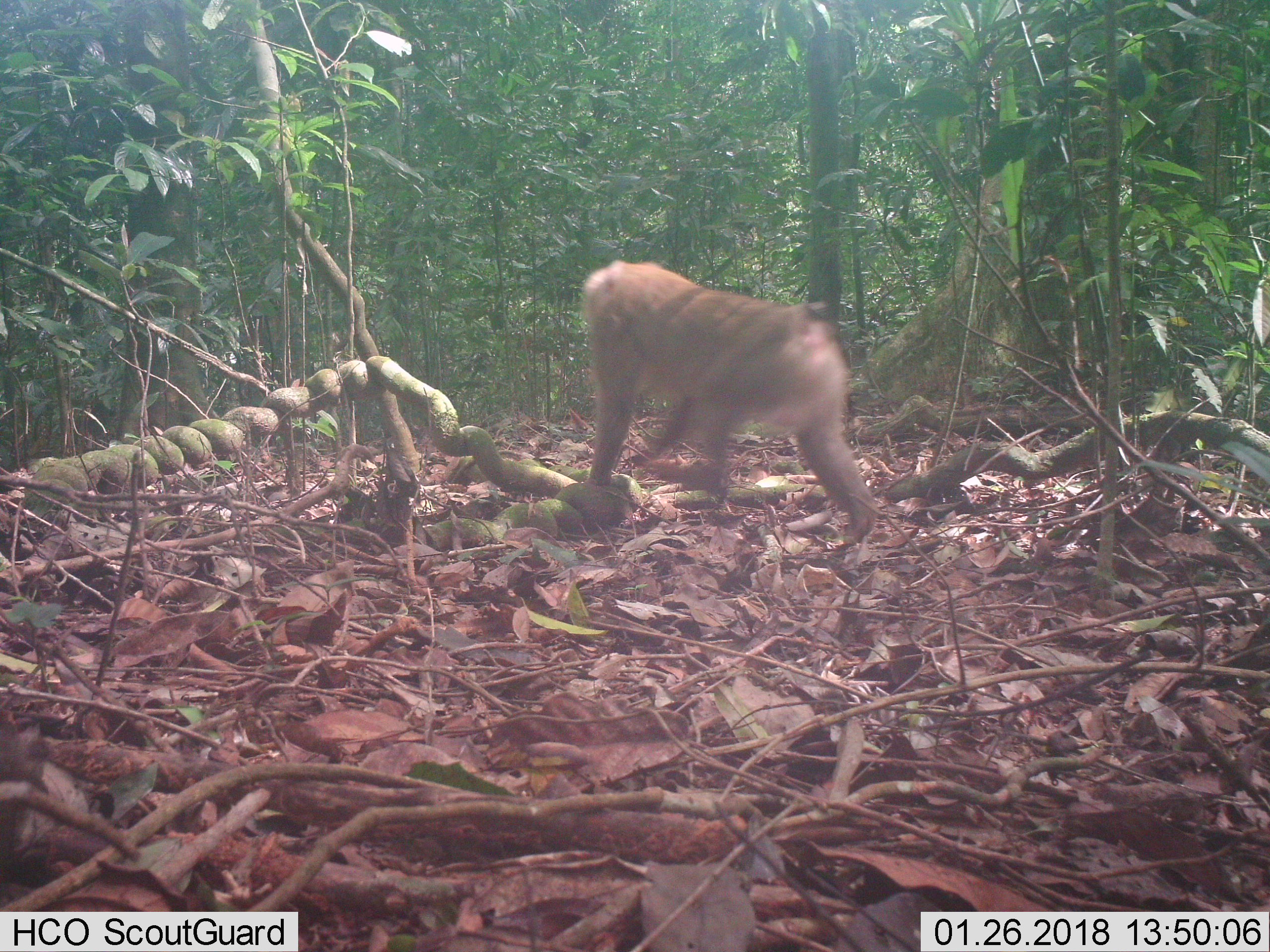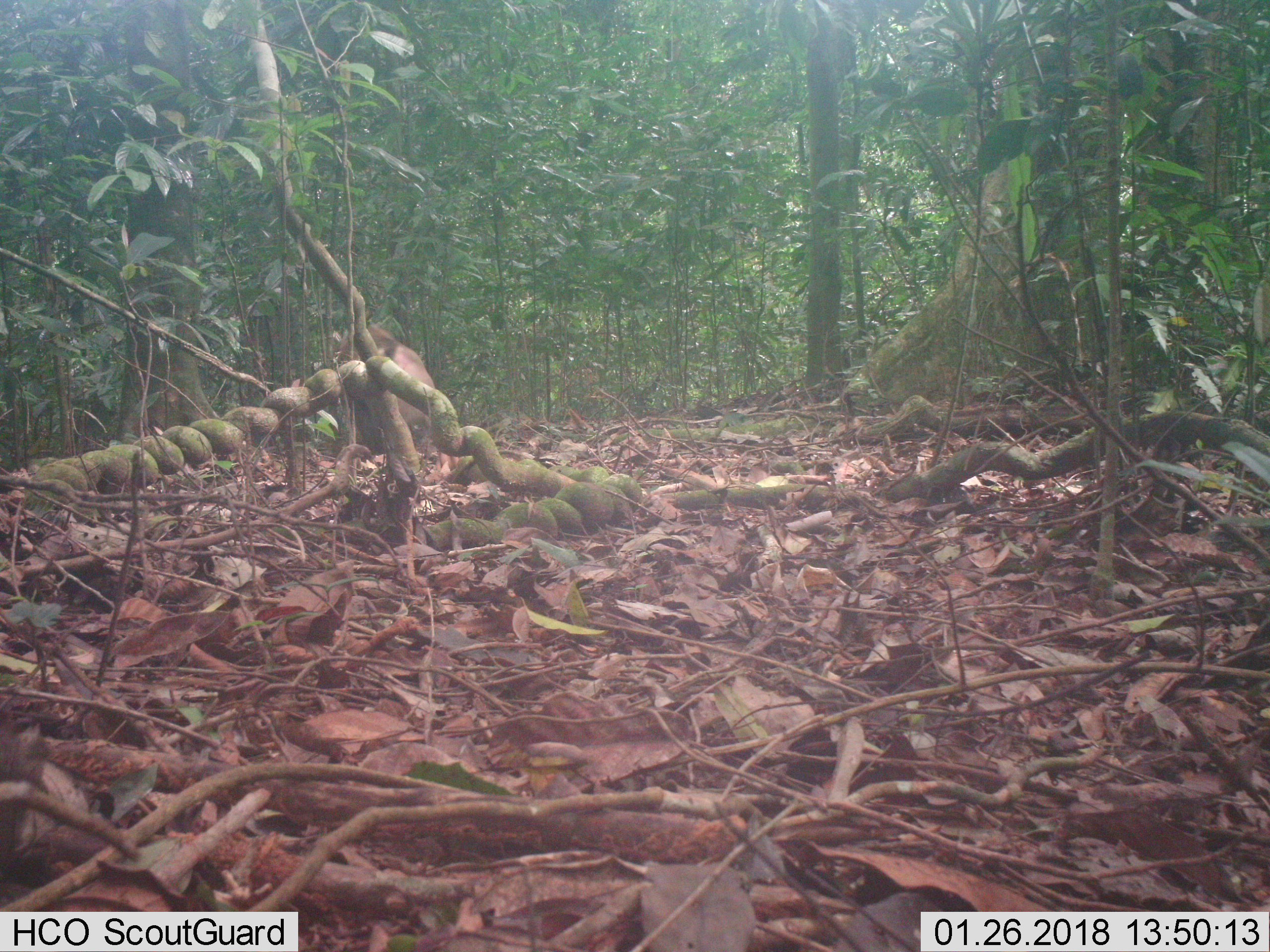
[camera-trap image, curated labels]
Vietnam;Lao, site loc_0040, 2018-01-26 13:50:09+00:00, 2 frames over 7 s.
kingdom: Animalia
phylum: Chordata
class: Mammalia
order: Primates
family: Cercopithecidae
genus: Macaca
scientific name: Macaca nemestrina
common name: pig-tailed macaque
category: pig tailed macaque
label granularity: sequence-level